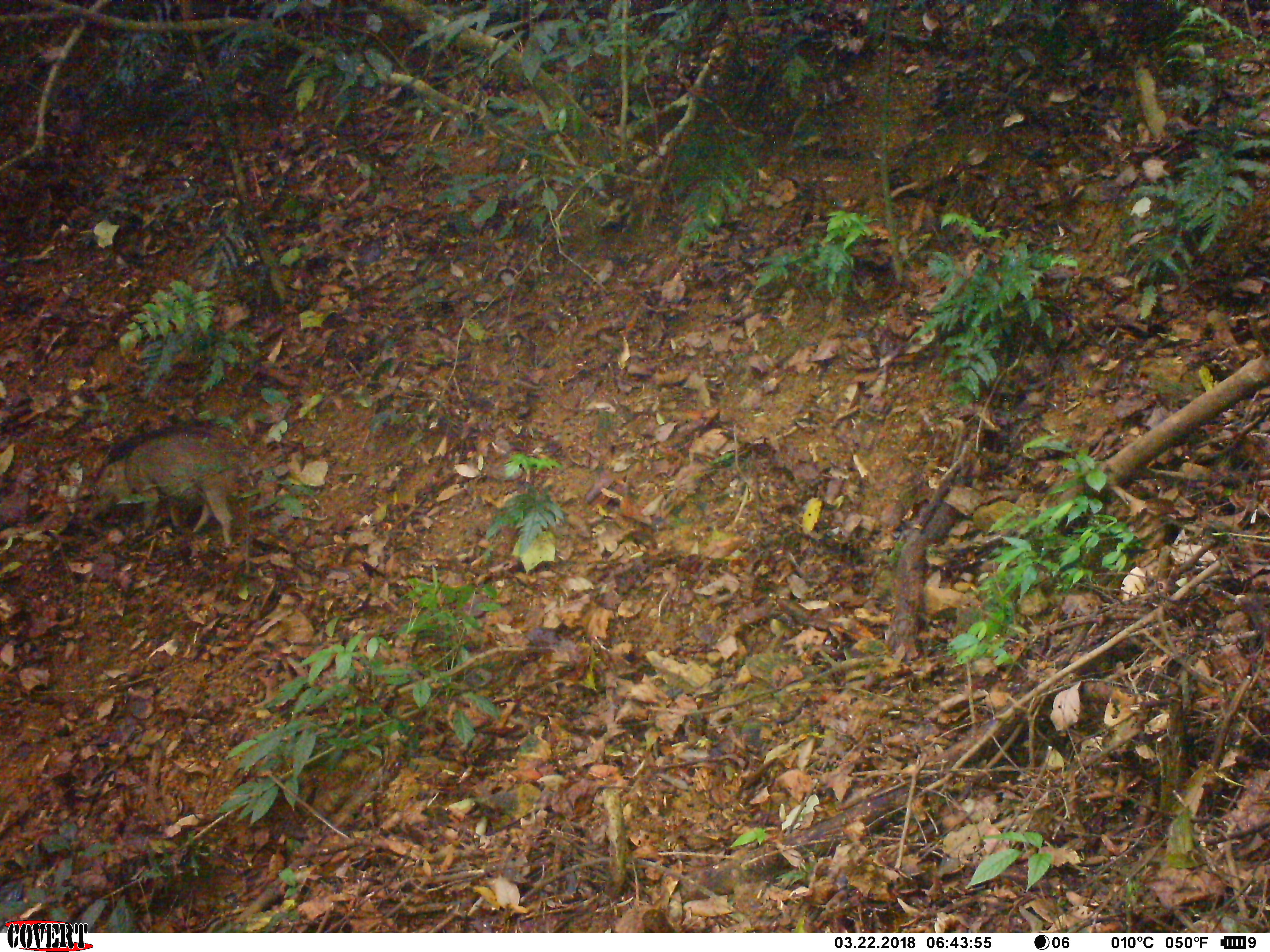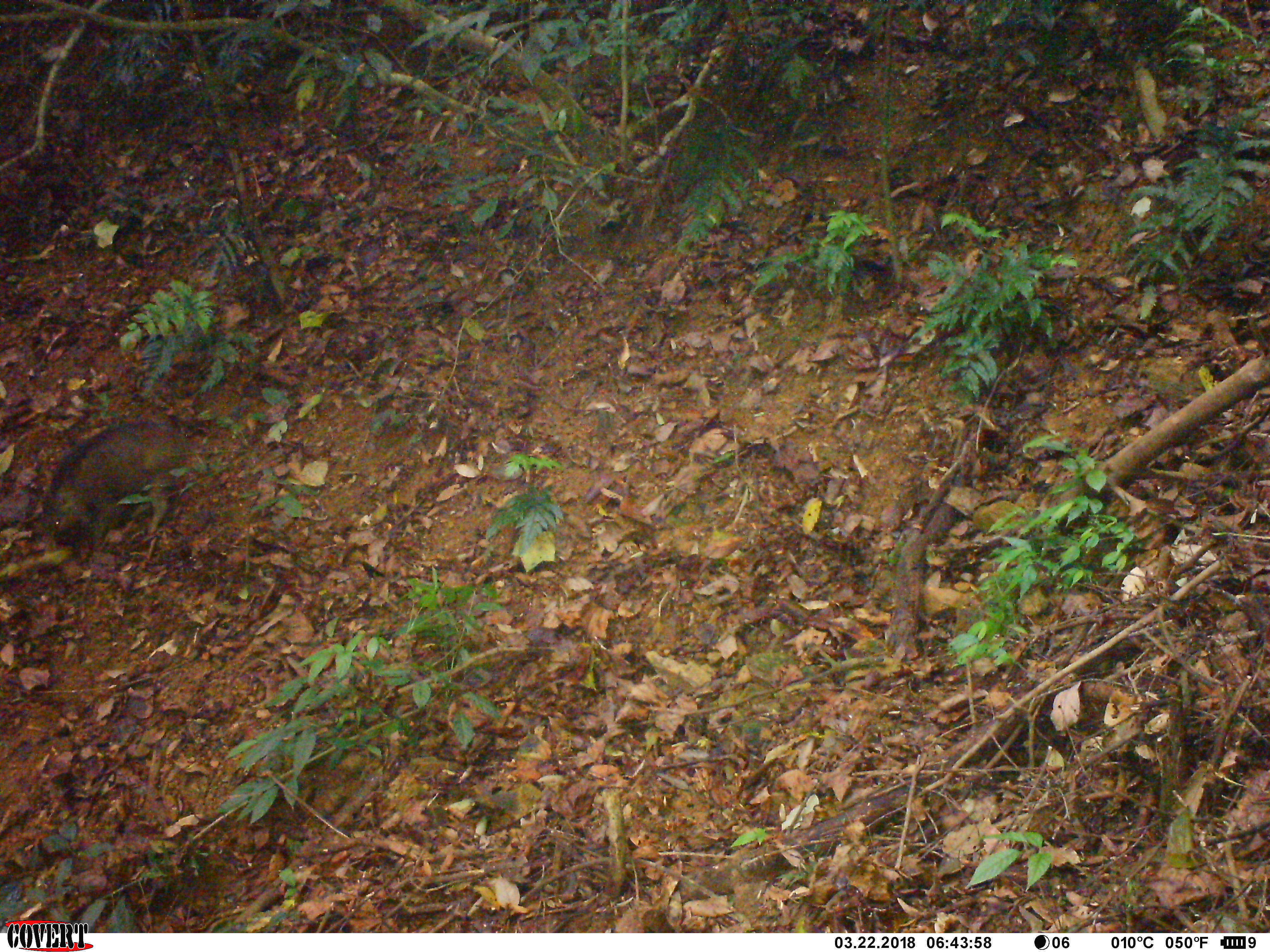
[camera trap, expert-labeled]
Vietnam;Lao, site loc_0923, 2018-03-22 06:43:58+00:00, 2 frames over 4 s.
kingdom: Animalia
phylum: Chordata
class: Mammalia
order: Artiodactyla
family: Suidae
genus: Sus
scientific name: Sus scrofa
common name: eurasian wild pig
Eurasian wild pig (Sus scrofa). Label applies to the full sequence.